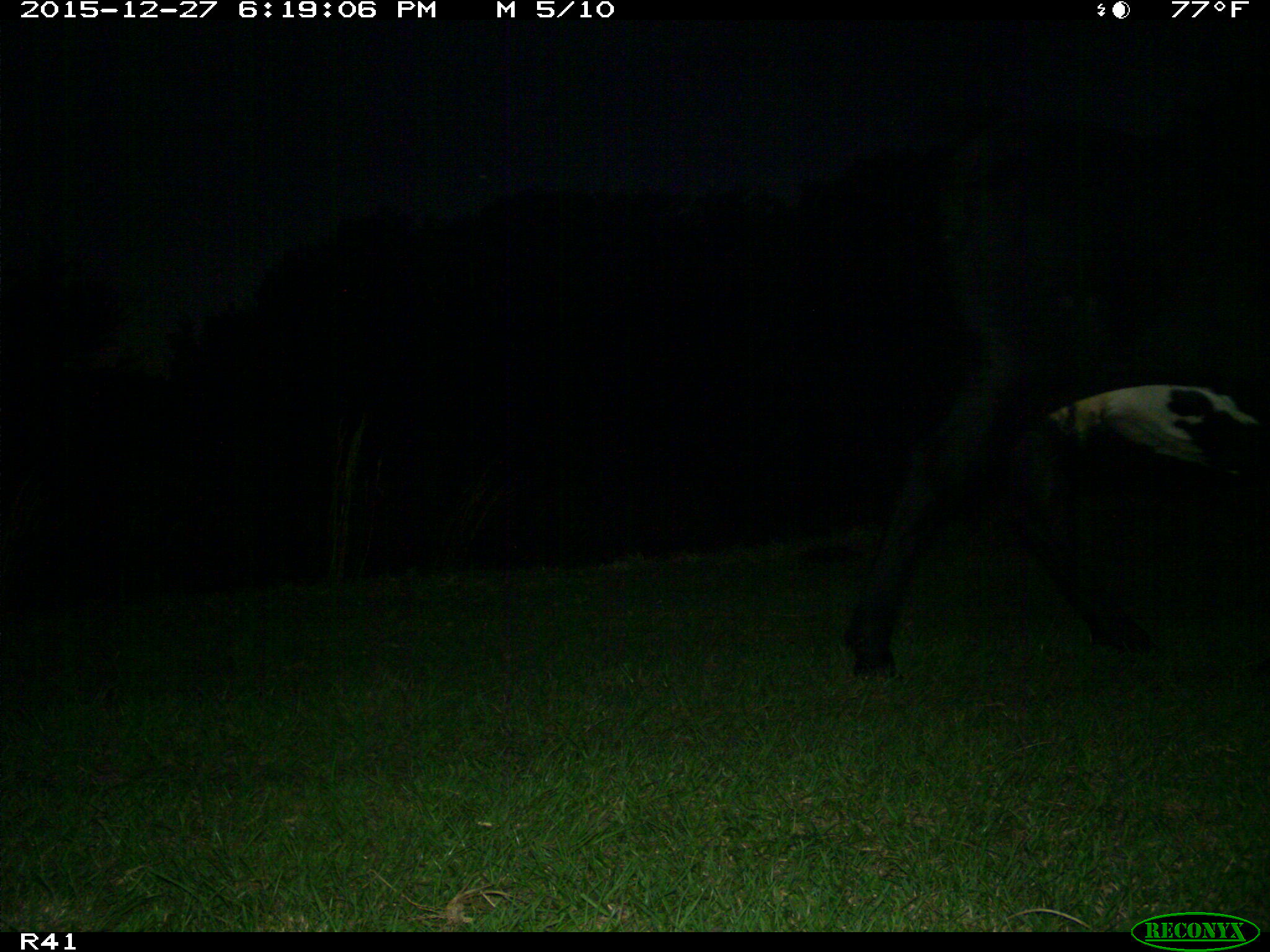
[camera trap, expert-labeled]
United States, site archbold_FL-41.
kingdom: Animalia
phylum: Chordata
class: Mammalia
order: Artiodactyla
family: Bovidae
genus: Bos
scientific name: Bos taurus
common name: domestic cow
Bos taurus (domestic cow).